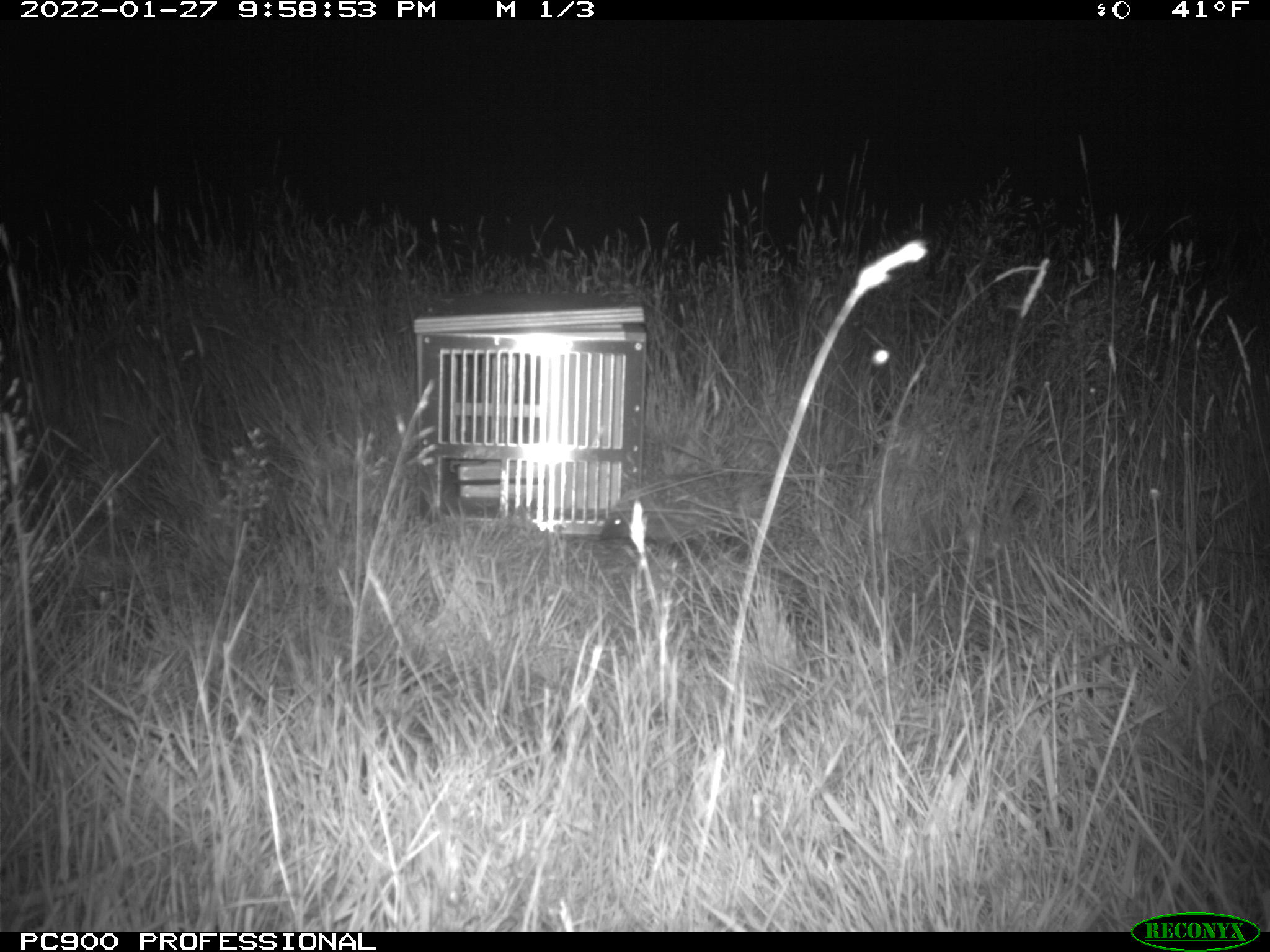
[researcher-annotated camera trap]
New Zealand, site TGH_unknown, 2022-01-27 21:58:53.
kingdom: Animalia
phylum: Chordata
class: Mammalia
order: Eulipotyphla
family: Erinaceidae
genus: Erinaceus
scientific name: Erinaceus europaeus europaeus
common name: european hedgehog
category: hedgehog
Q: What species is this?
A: Hedgehog (european hedgehog) (Erinaceus europaeus europaeus).